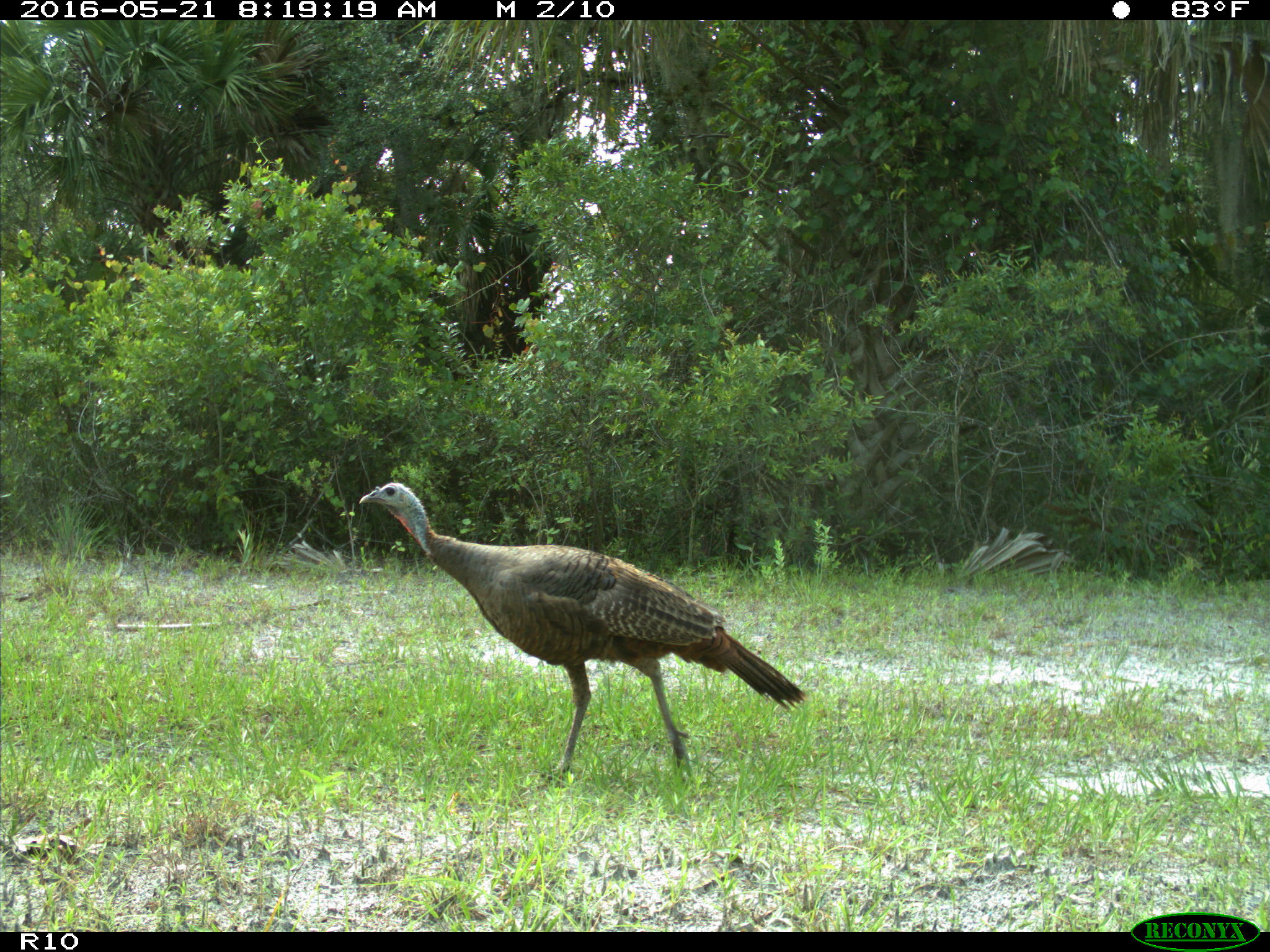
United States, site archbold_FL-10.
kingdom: Animalia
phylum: Chordata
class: Aves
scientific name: Aves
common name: birds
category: unidentified bird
Unidentified bird (birds) (Aves).